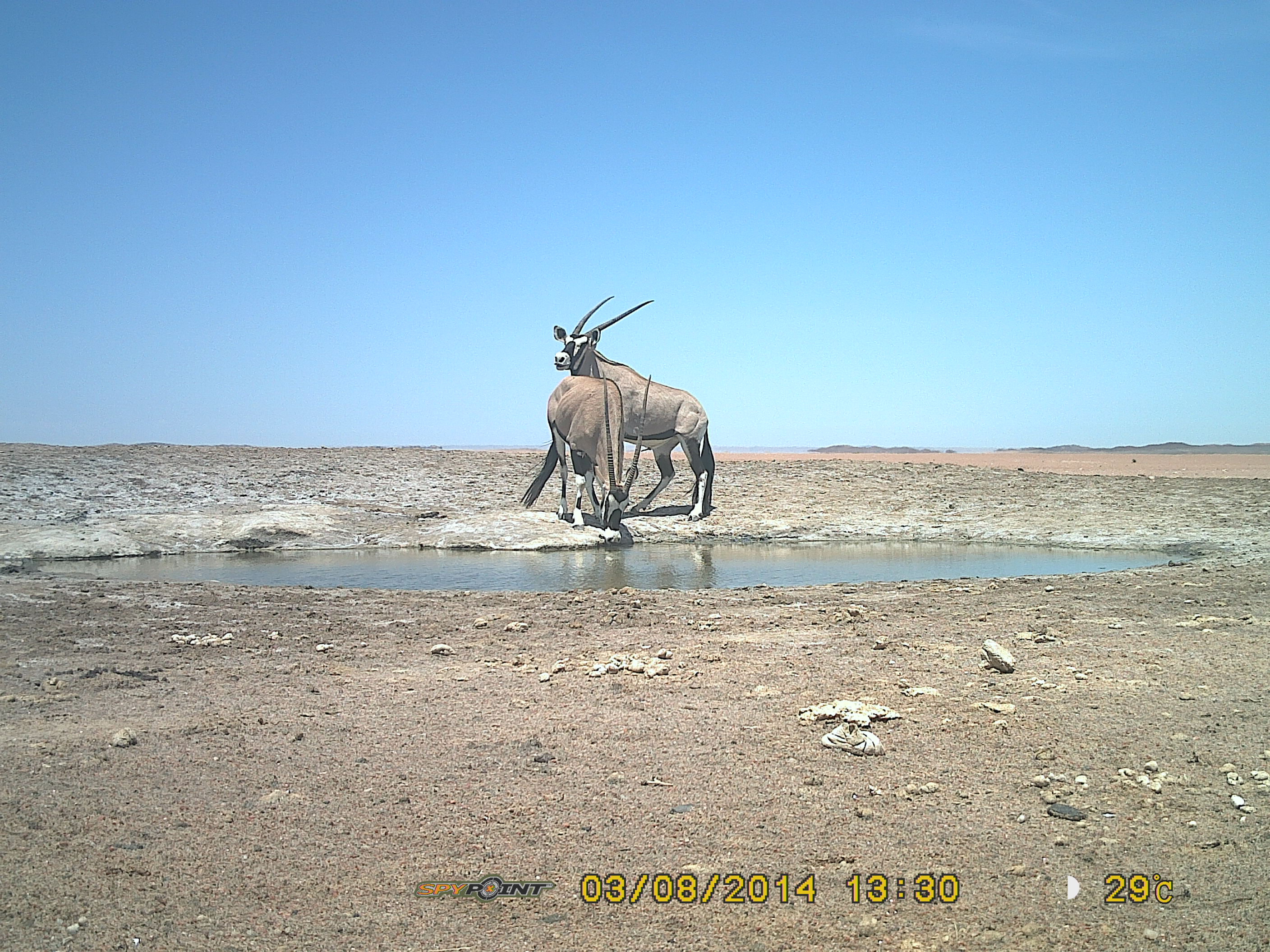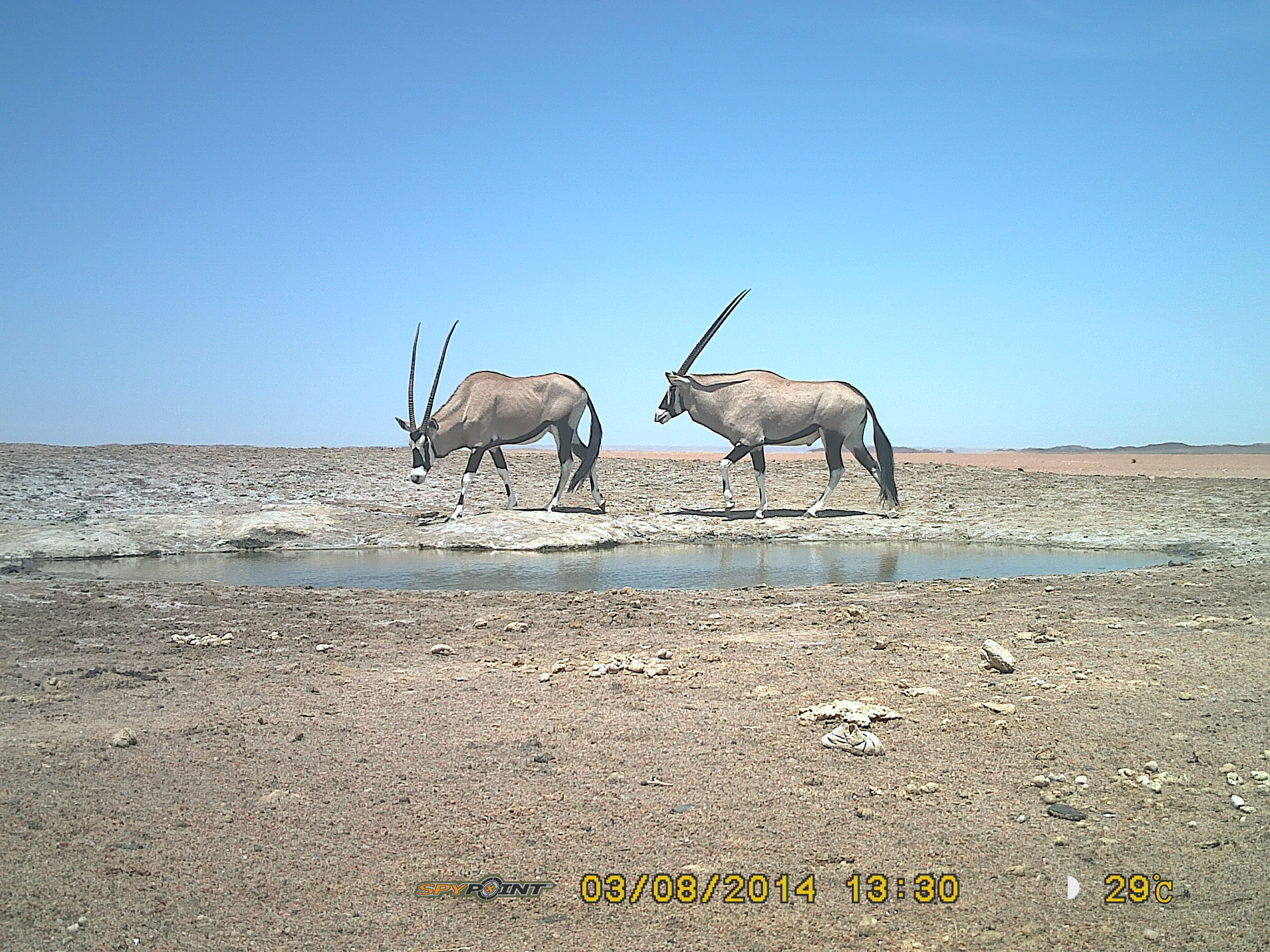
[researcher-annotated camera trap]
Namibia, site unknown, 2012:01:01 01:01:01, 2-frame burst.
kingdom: Animalia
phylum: Chordata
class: Mammalia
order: Artiodactyla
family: Bovidae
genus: Oryx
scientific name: Oryx gazella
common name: gemsbok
Oryx gazella (gemsbok).